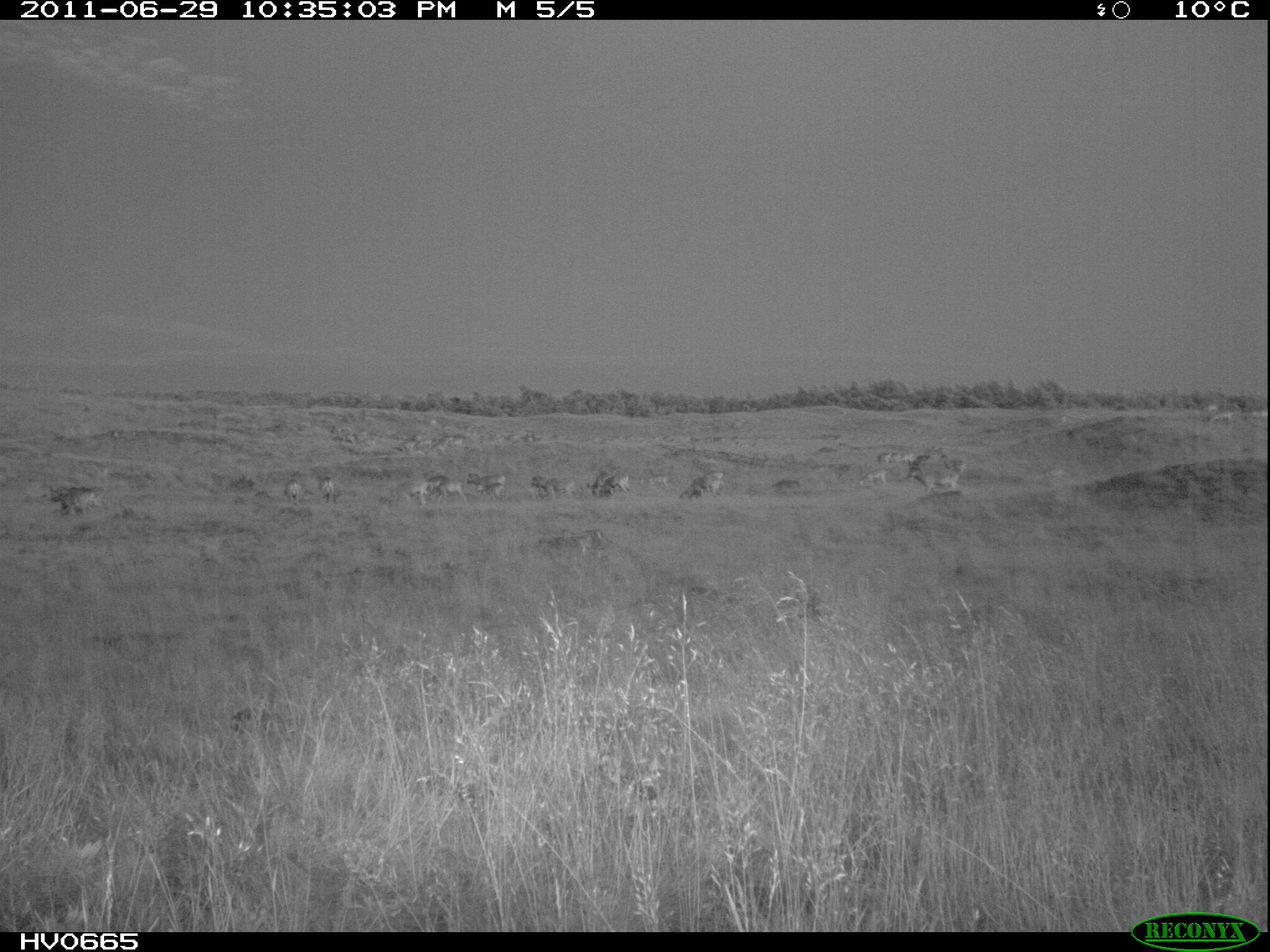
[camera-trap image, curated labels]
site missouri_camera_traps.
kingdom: Animalia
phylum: Chordata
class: Mammalia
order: Artiodactyla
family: Bovidae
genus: Ovis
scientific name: Ovis ammon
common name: mouflon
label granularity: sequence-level